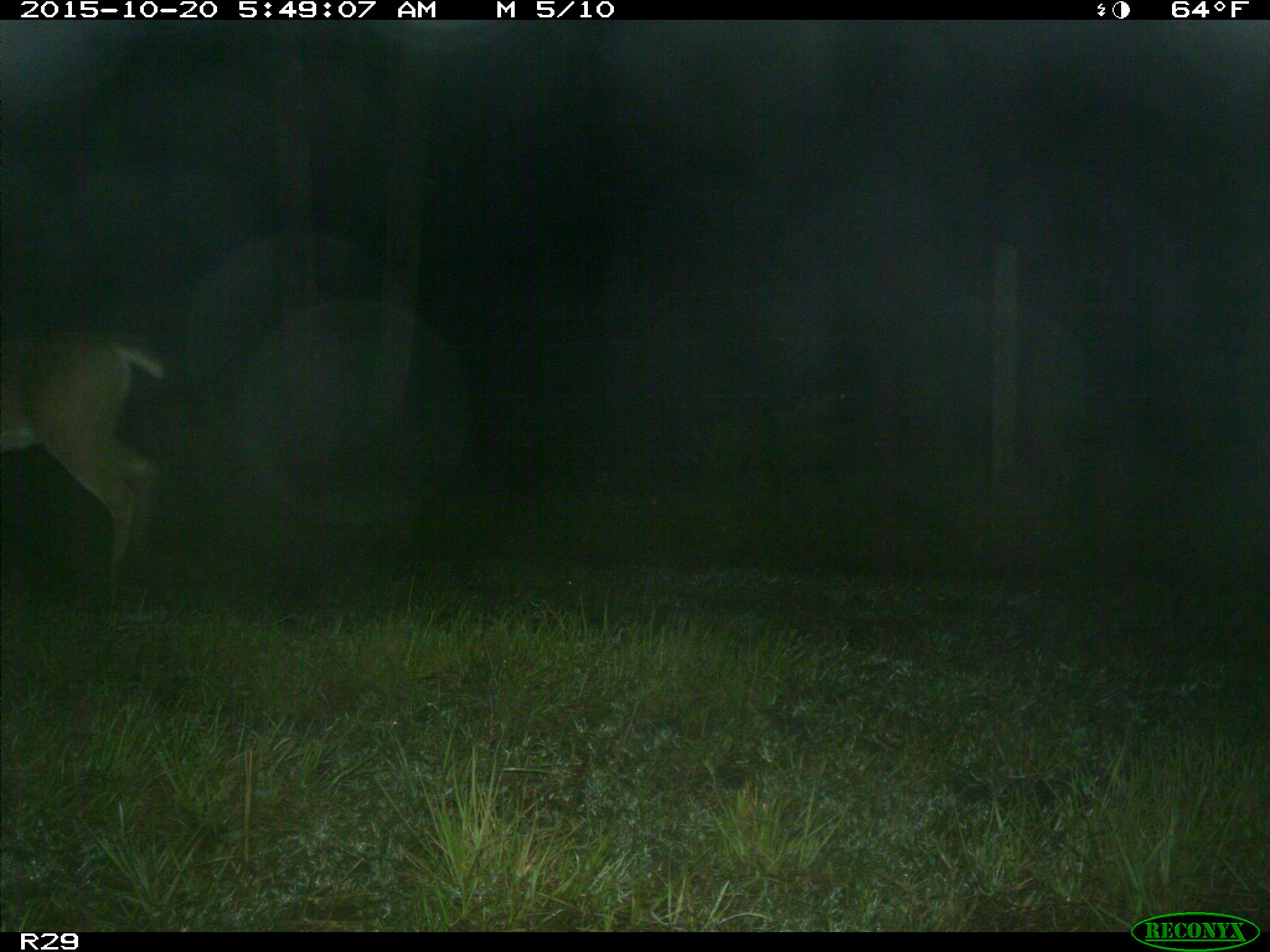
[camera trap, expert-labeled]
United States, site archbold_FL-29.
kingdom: Animalia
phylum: Chordata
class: Mammalia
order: Artiodactyla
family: Cervidae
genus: Odocoileus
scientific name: Odocoileus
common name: deer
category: unidentified deer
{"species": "unidentified deer (deer) (Odocoileus)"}